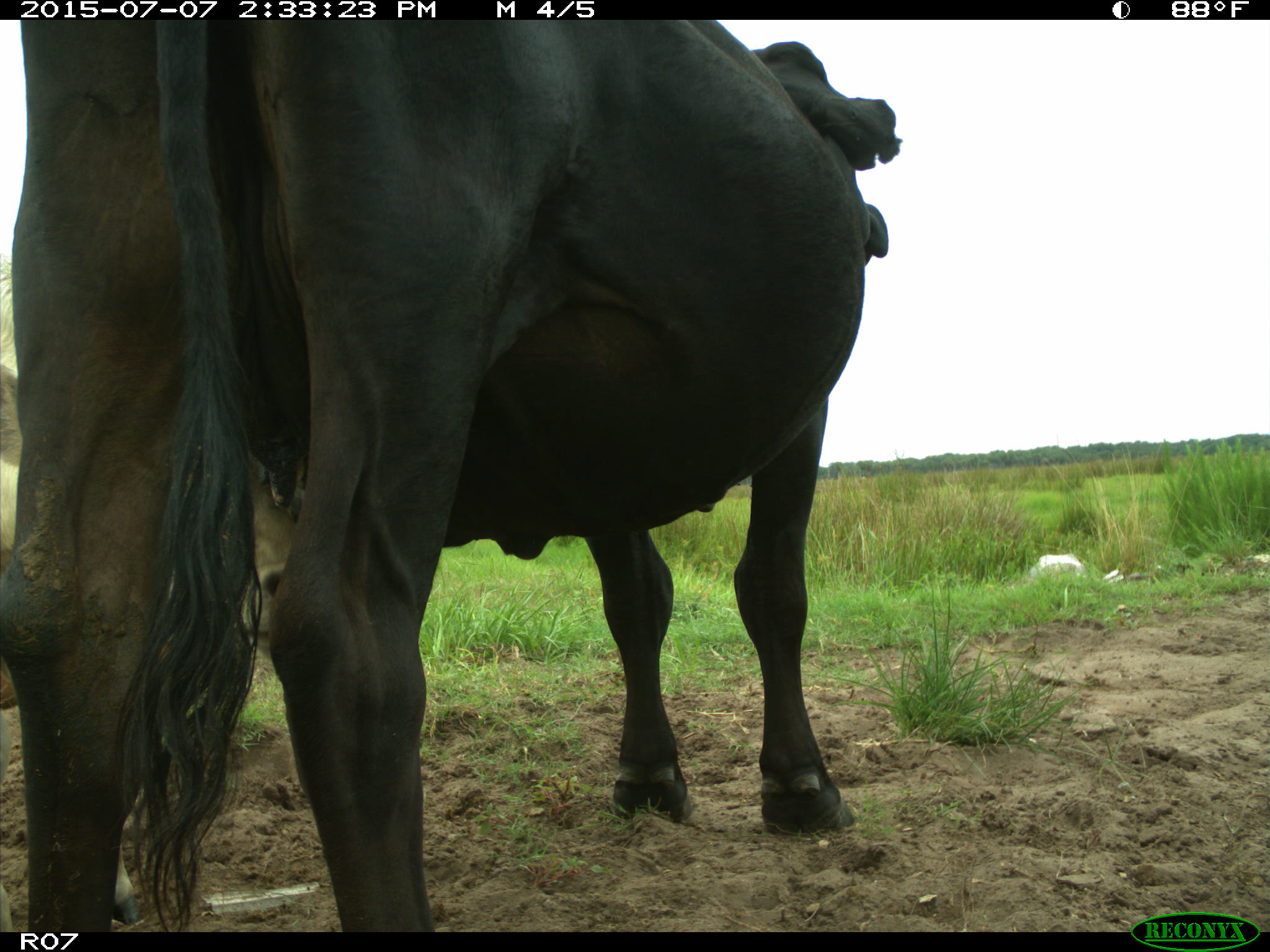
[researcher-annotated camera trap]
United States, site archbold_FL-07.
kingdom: Animalia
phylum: Chordata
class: Mammalia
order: Artiodactyla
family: Bovidae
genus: Bos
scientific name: Bos taurus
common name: domestic cow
Bos taurus (domestic cow).